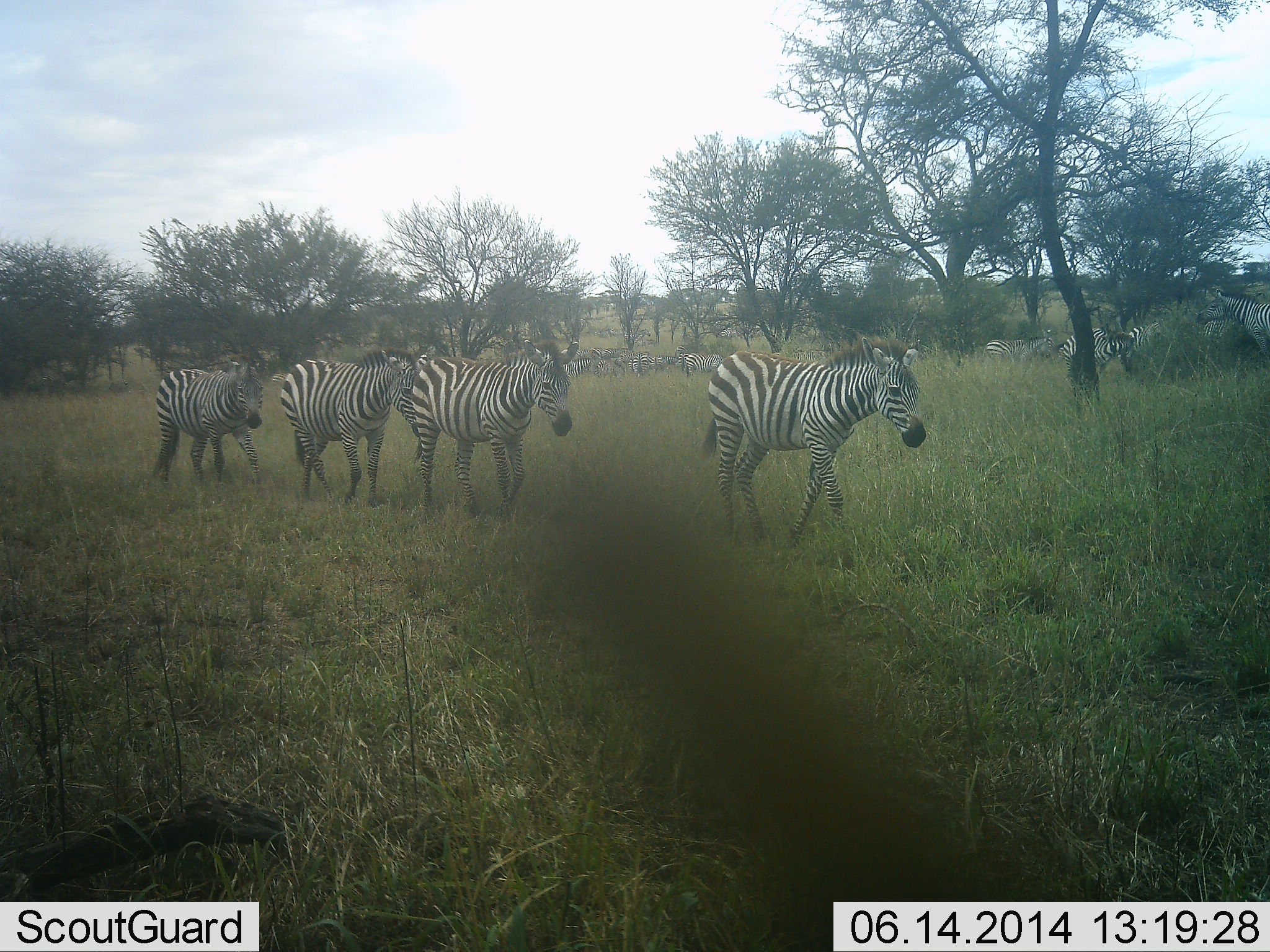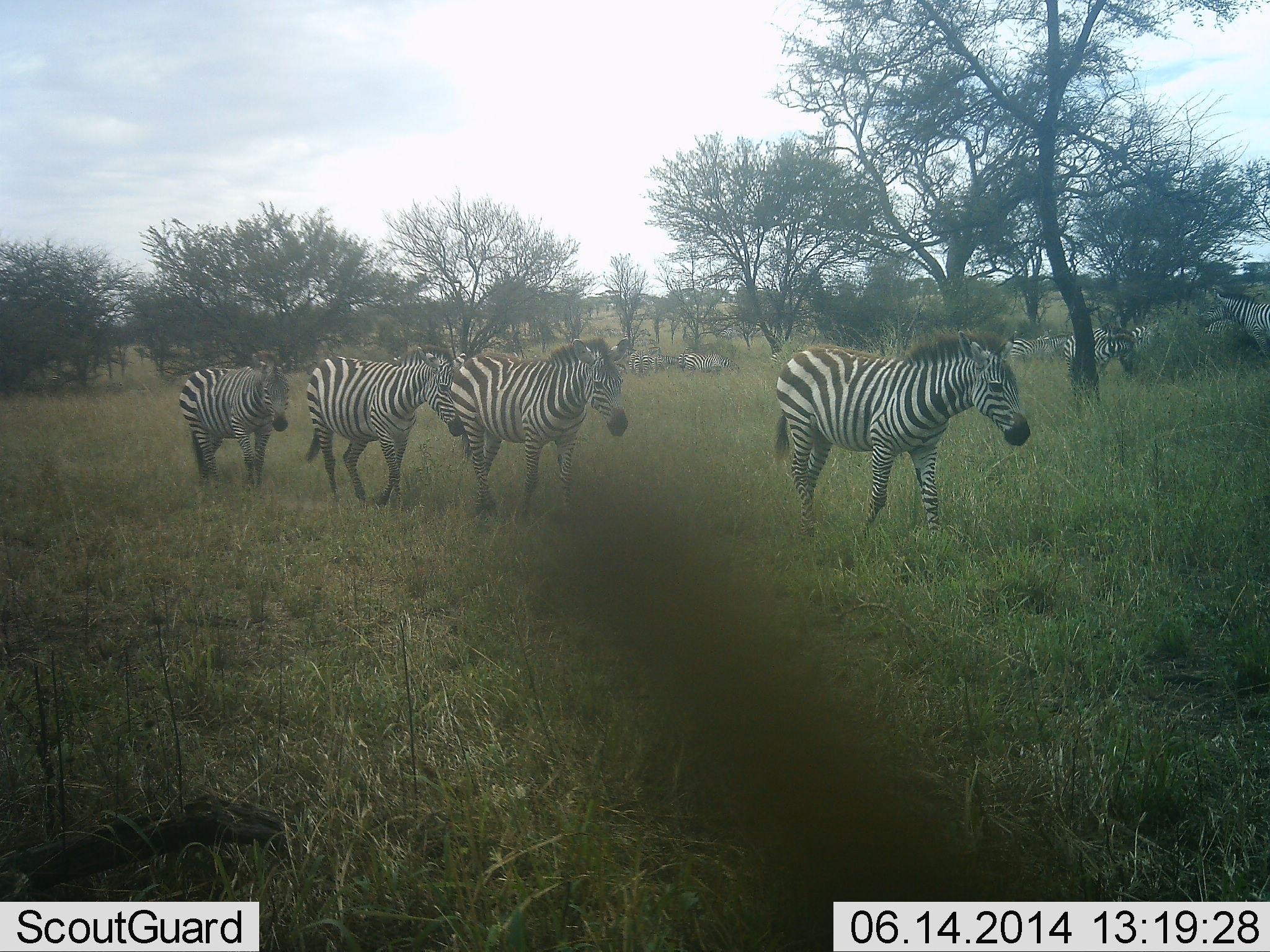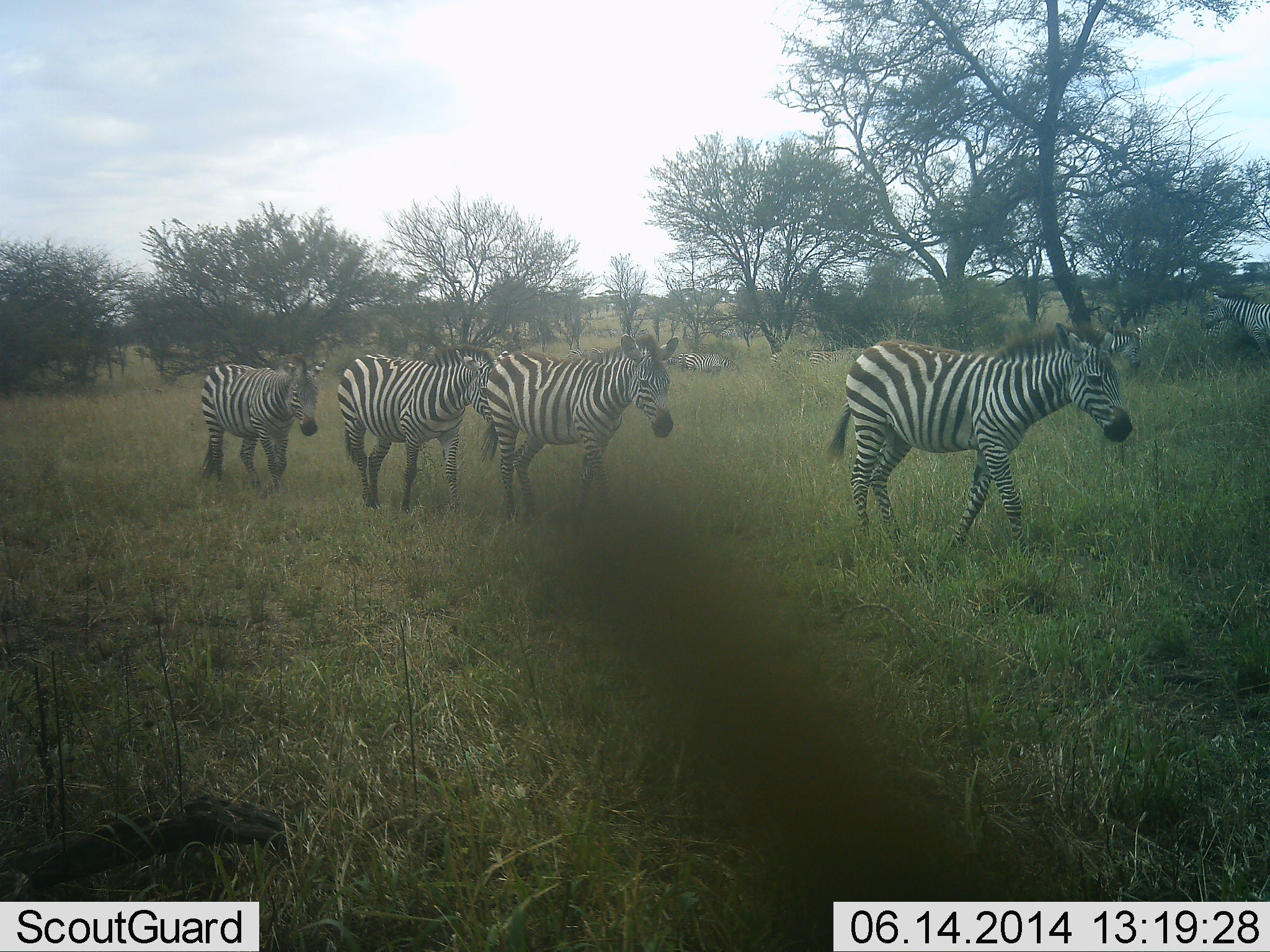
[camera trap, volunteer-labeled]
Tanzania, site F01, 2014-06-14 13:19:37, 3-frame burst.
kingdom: Animalia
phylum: Chordata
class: Mammalia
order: Perissodactyla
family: Equidae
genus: Equus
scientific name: Equus quagga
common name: plains zebra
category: zebra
Zebra (plains zebra) (Equus quagga), count 11-50. Behavior (volunteer vote fractions): standing 20%, resting 0%, moving 100%, interacting 0%. Young present (vote fraction): 0%. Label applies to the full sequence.